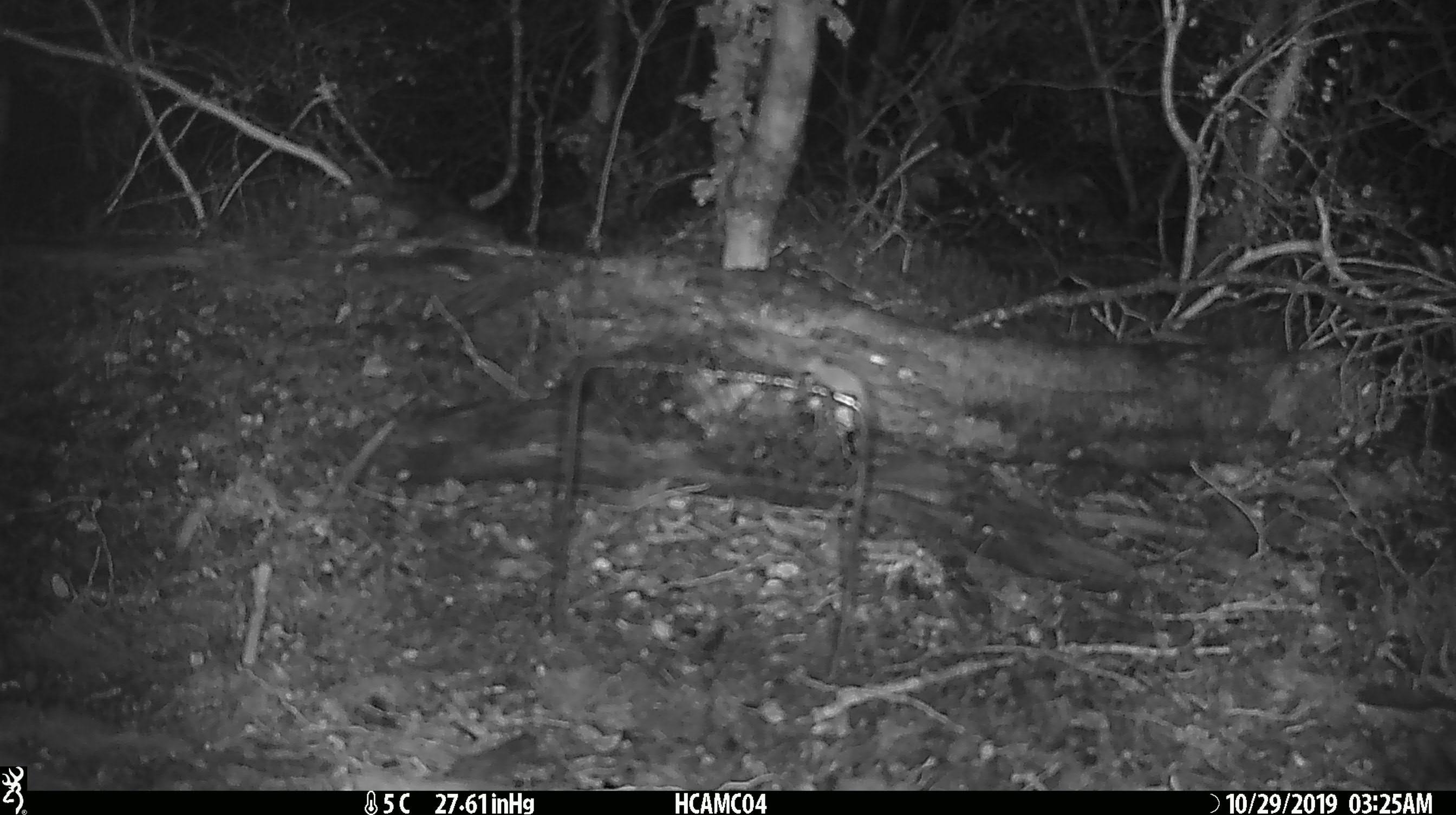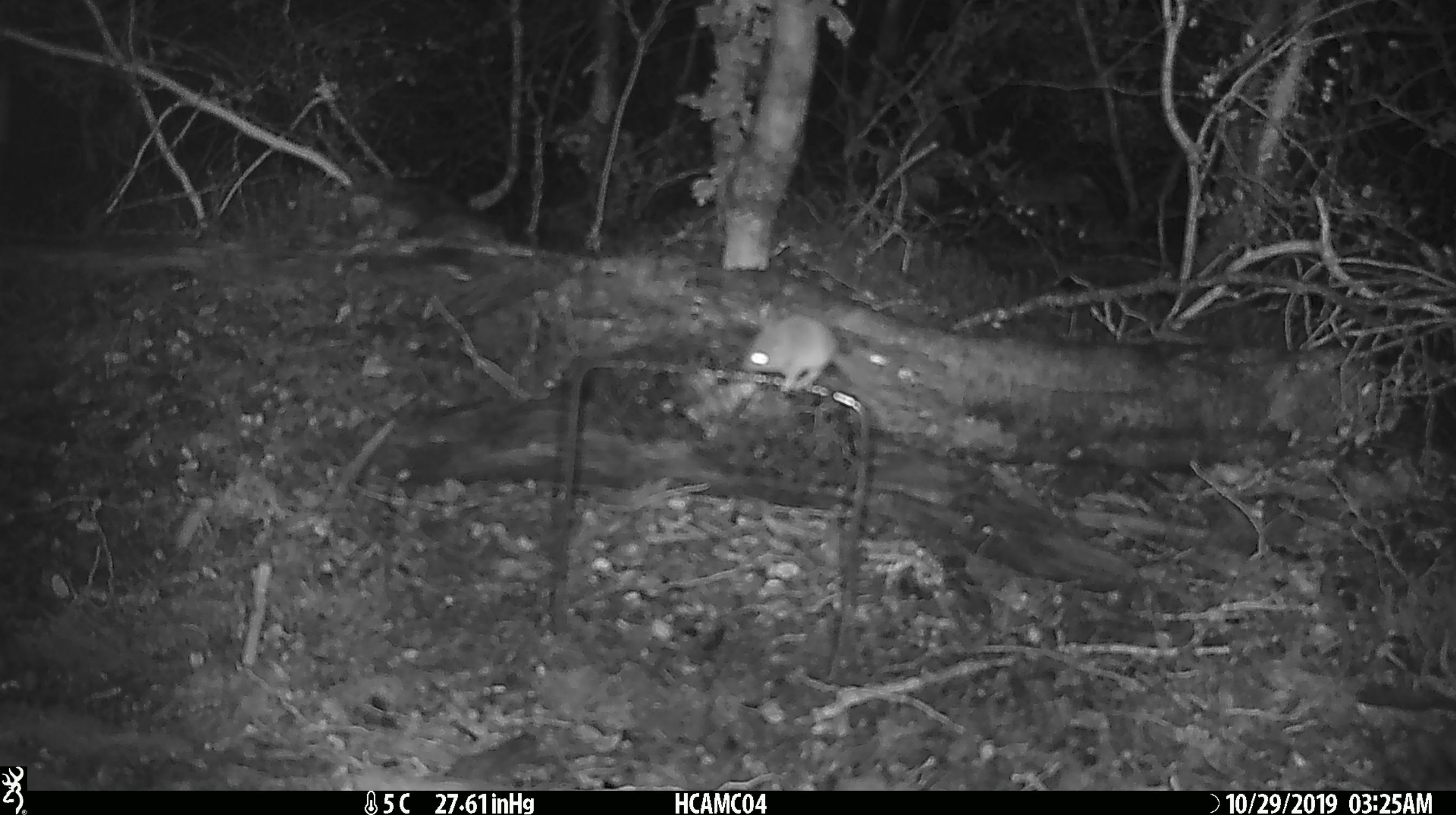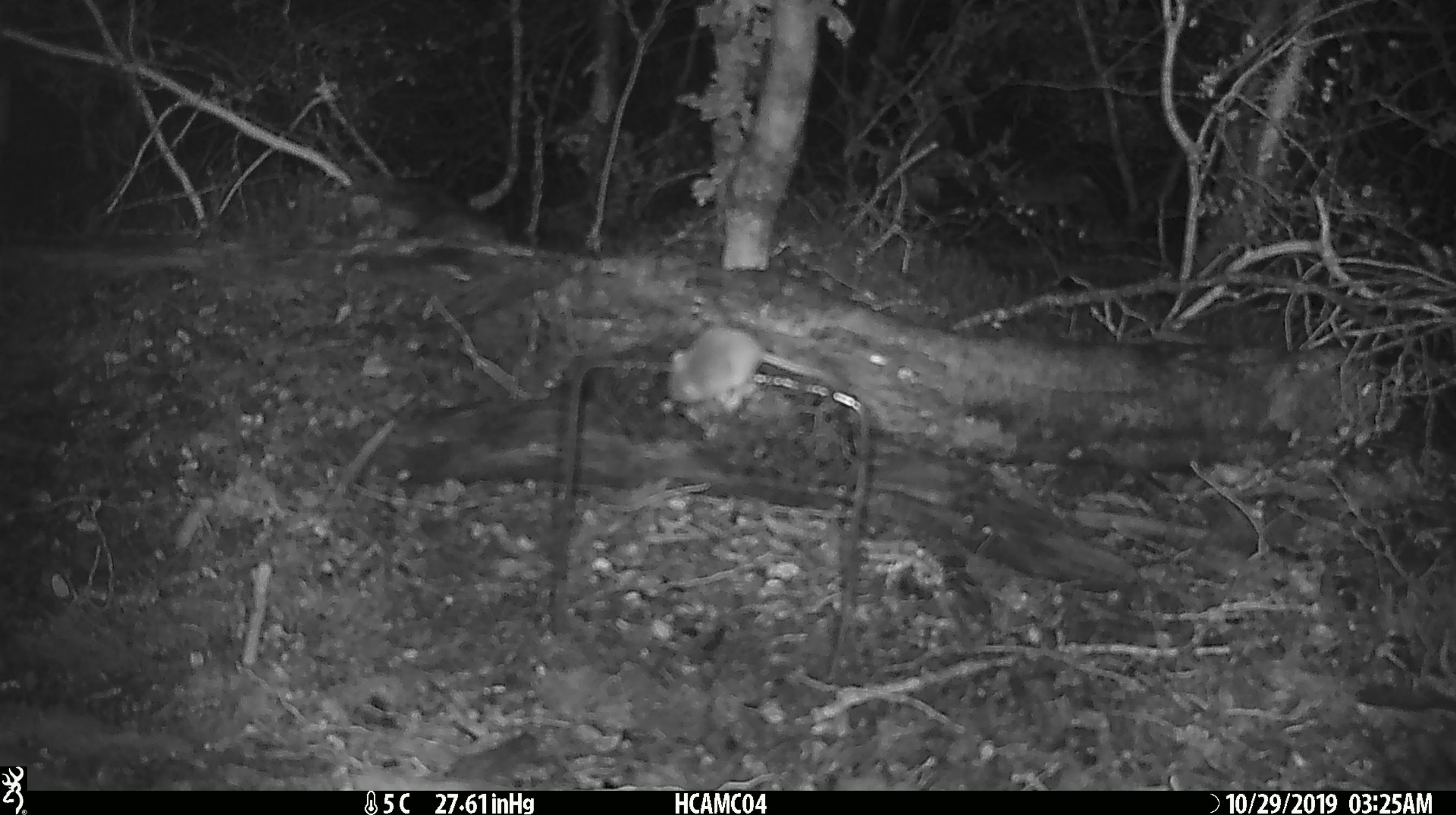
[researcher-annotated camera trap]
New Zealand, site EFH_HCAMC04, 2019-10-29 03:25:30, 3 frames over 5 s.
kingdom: Animalia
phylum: Chordata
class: Mammalia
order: Rodentia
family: Muridae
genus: Mus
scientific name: Mus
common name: mouse